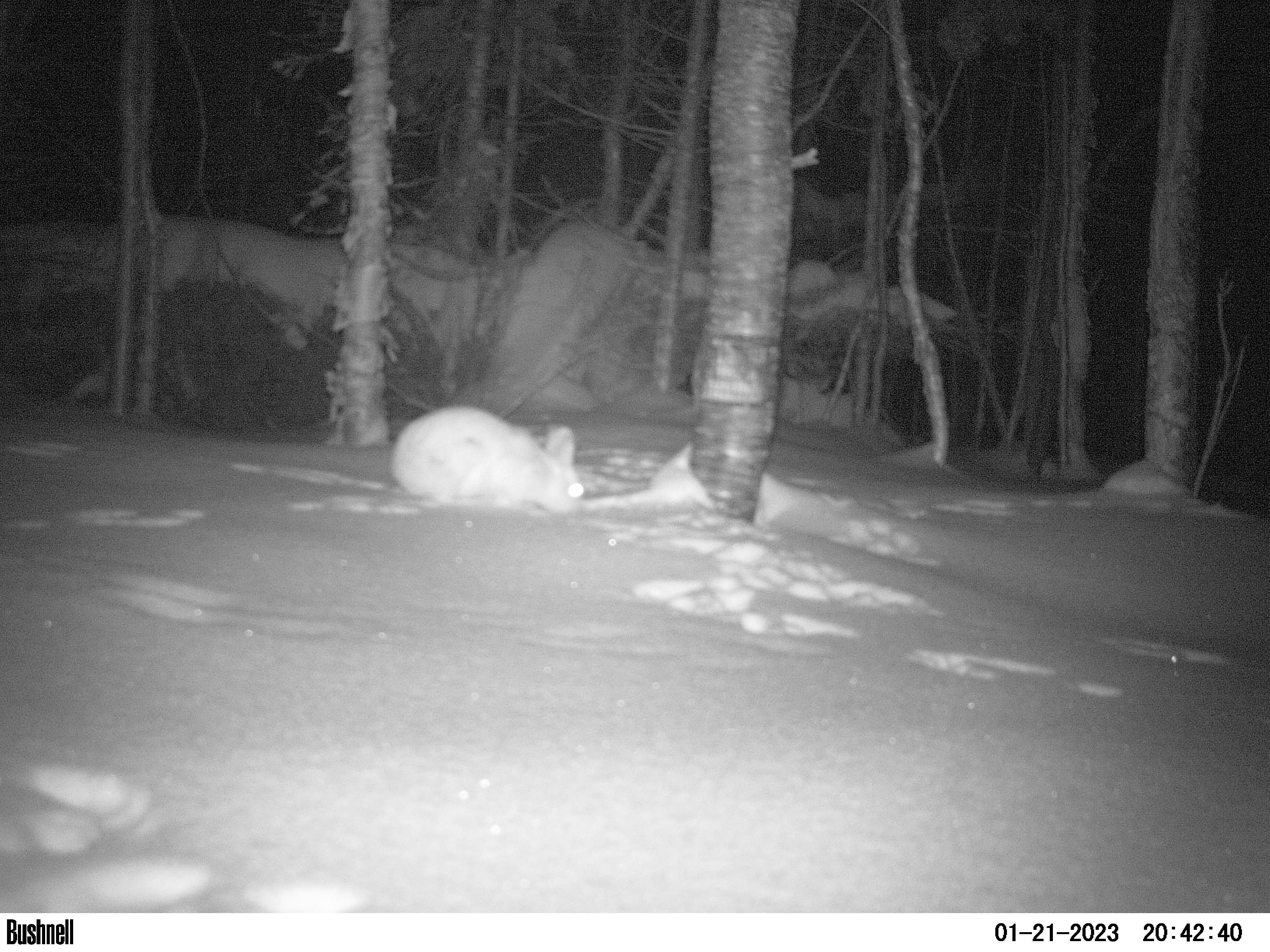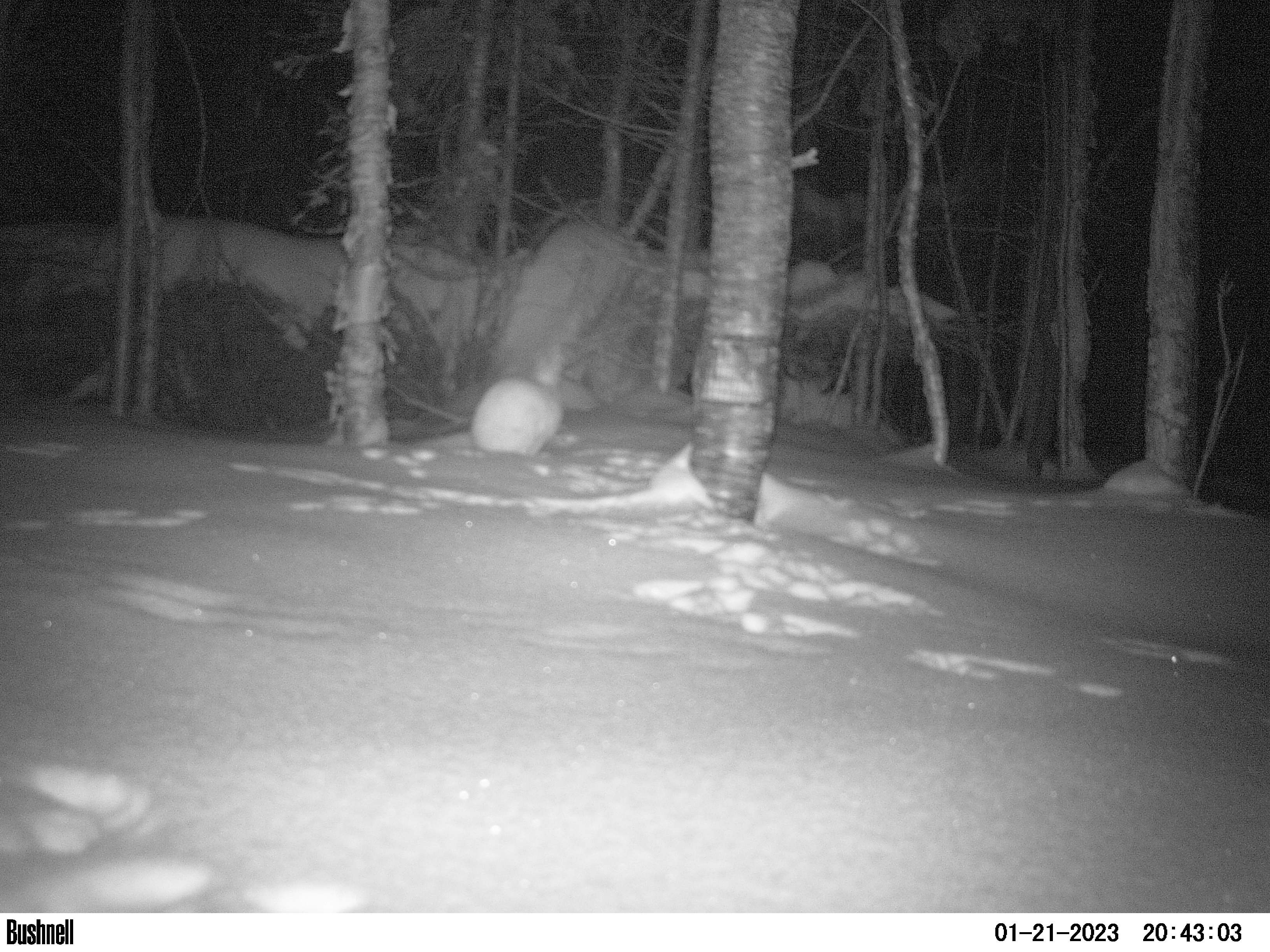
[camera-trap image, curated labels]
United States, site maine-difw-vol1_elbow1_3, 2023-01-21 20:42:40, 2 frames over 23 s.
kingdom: Animalia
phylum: Chordata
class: Mammalia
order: Lagomorpha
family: Leporidae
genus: Lepus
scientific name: Lepus americanus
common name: snowshoe hare